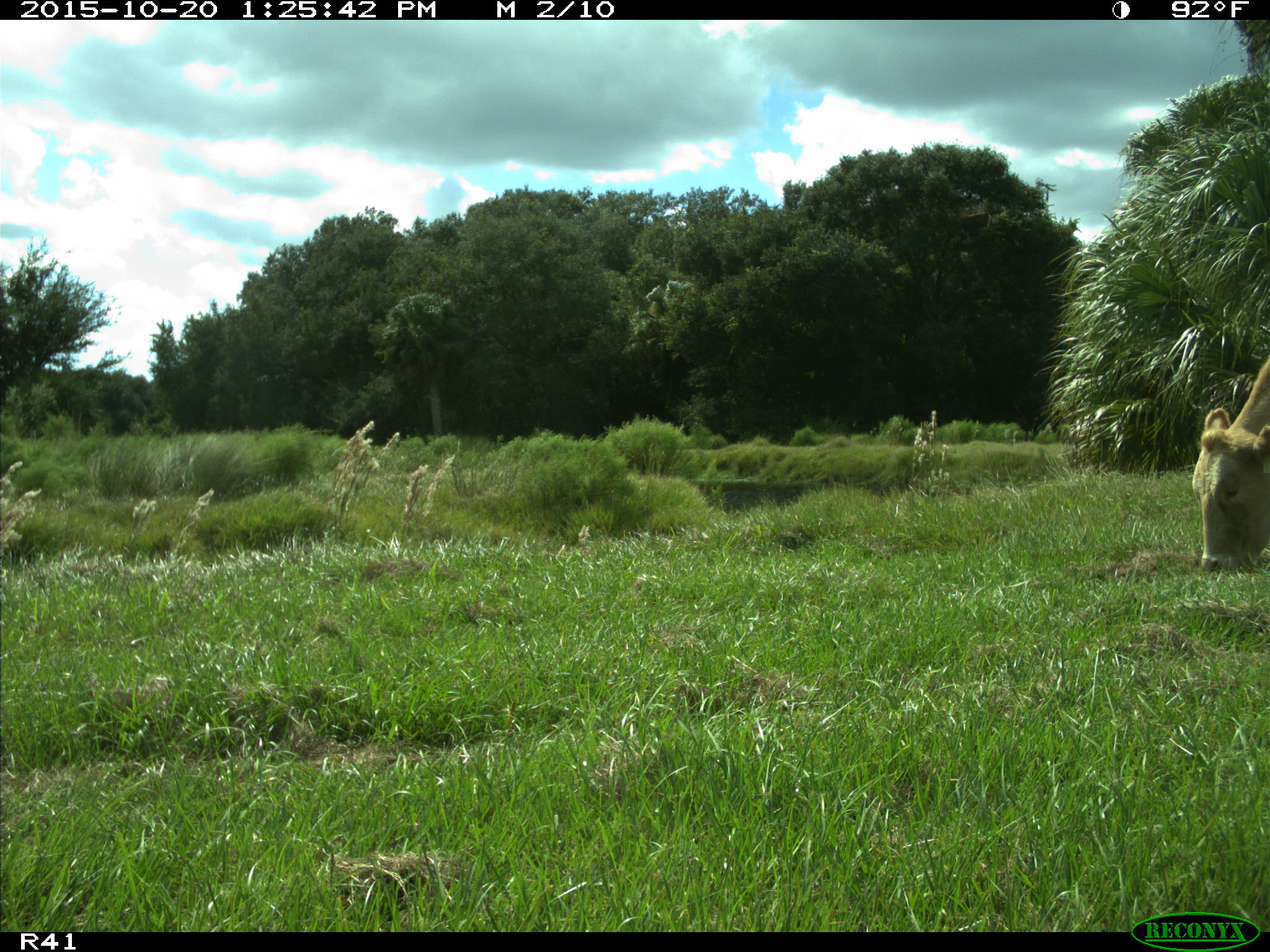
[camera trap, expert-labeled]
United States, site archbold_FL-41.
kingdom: Animalia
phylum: Chordata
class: Mammalia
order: Artiodactyla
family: Bovidae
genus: Bos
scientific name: Bos taurus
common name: domestic cow